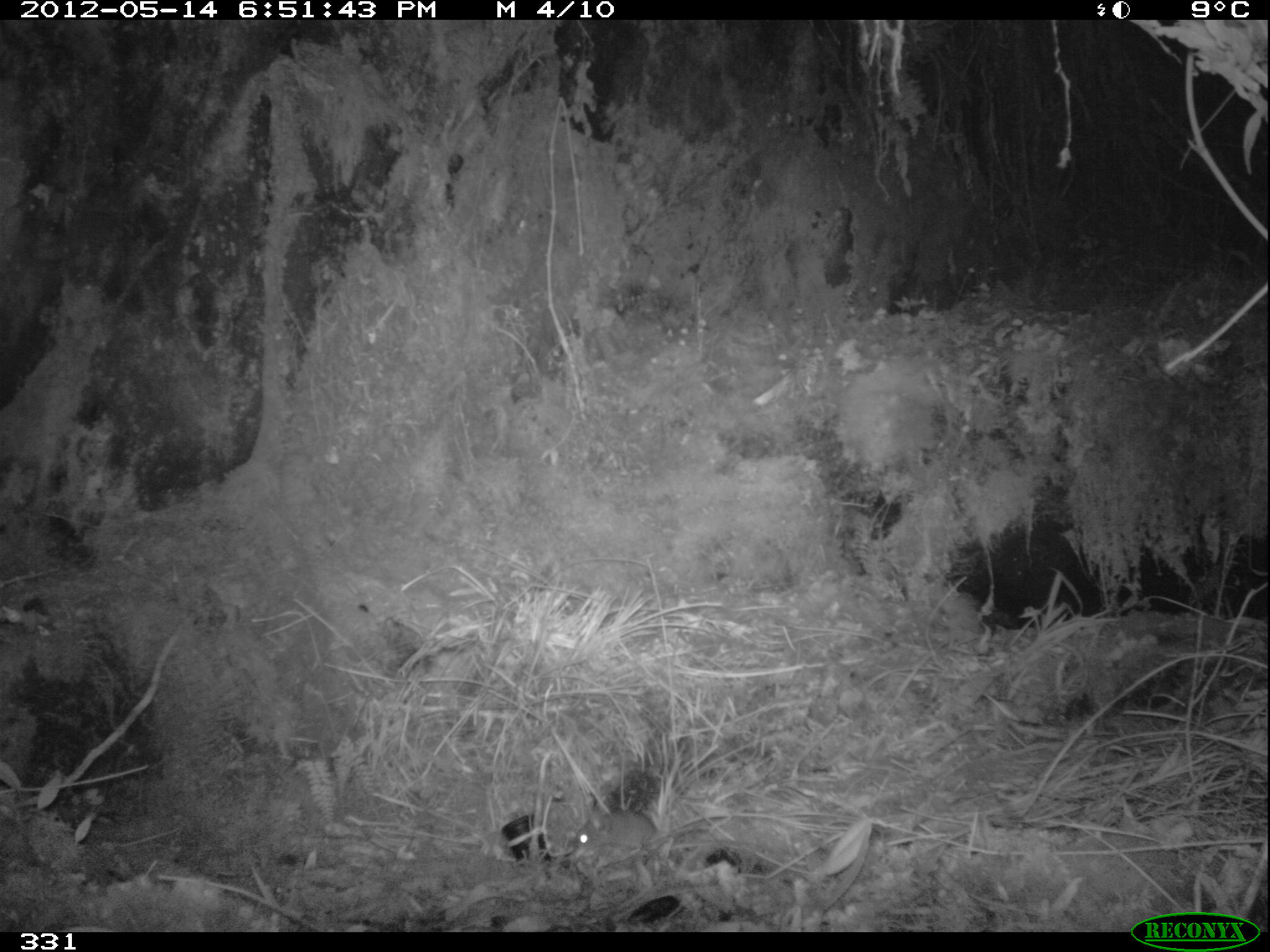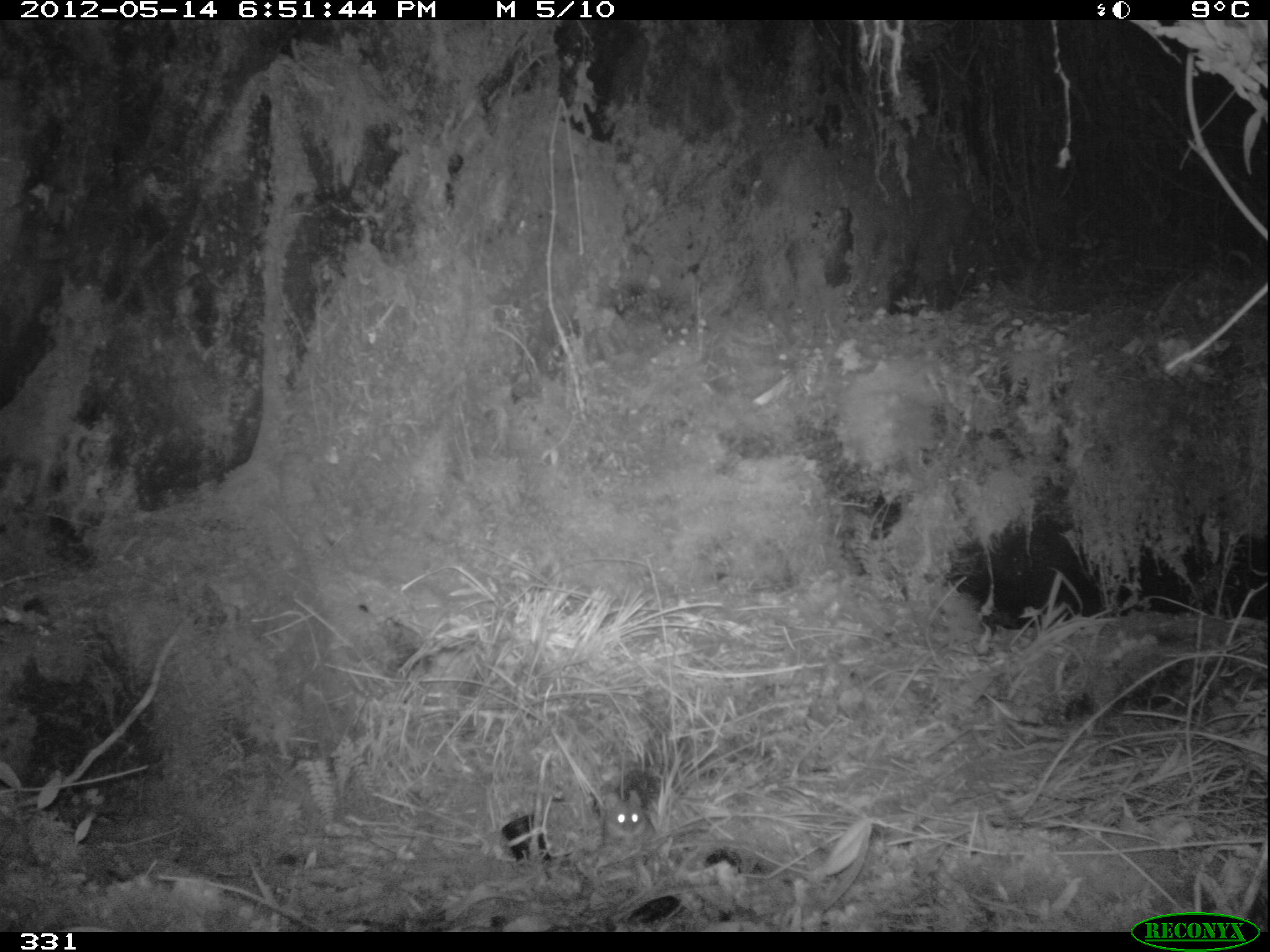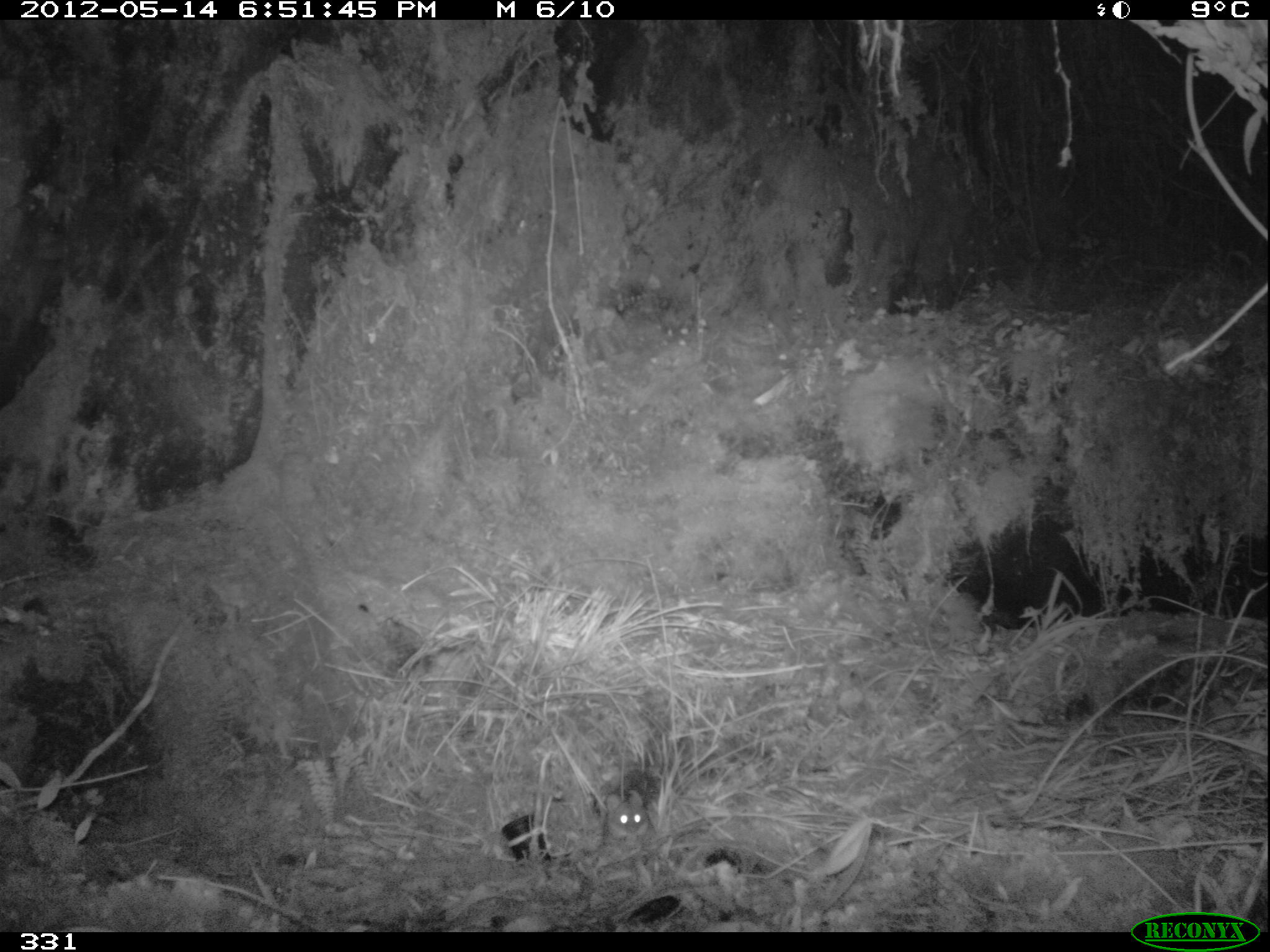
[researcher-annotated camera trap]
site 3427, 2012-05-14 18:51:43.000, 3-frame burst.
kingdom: Animalia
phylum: Chordata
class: Mammalia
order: Rodentia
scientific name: Rodentia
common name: rodents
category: unknown rodent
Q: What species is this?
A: Unknown rodent (rodents) (Rodentia).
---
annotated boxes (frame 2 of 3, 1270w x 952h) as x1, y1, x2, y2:
unknown rodent: 598, 788, 661, 845